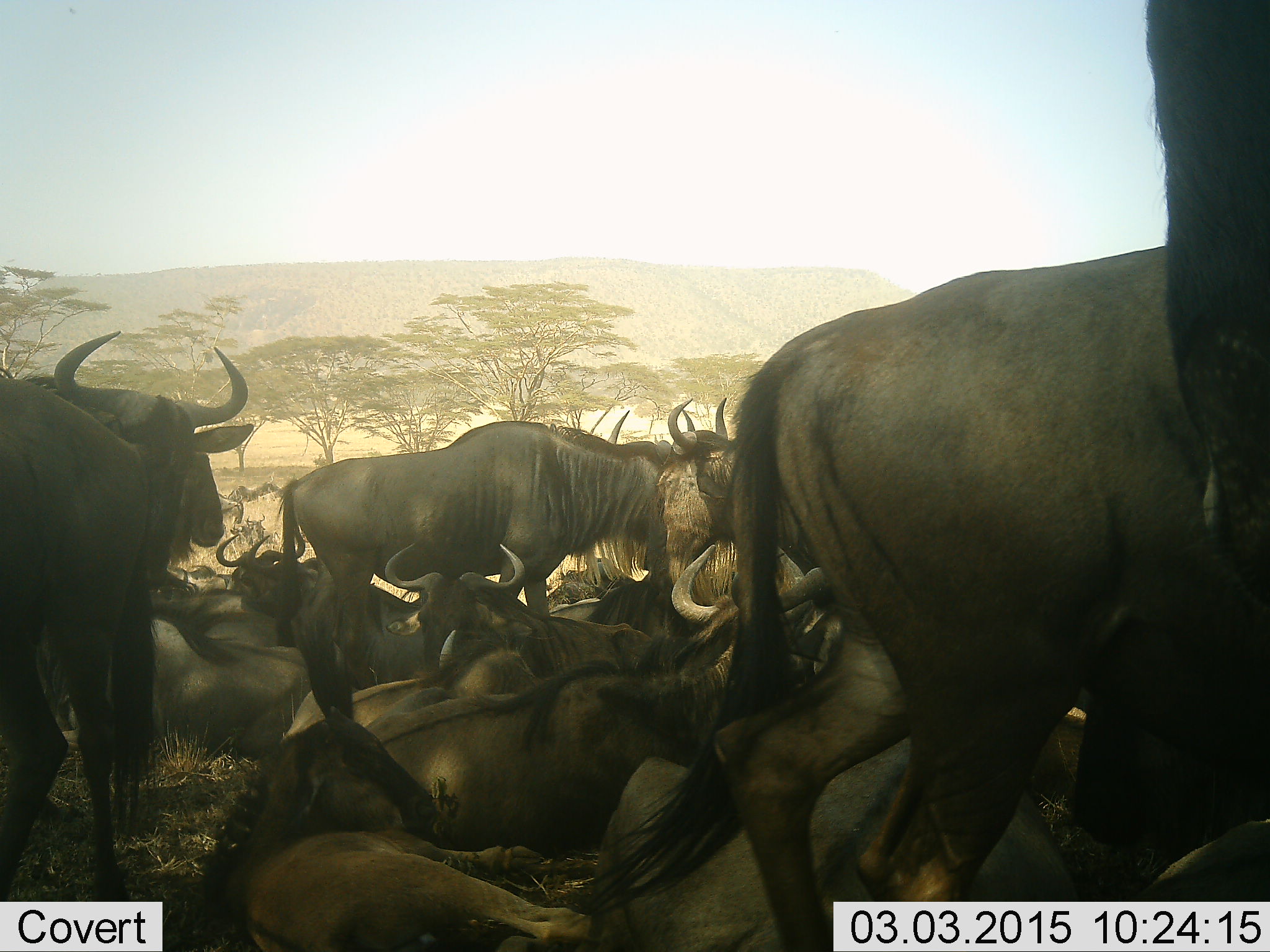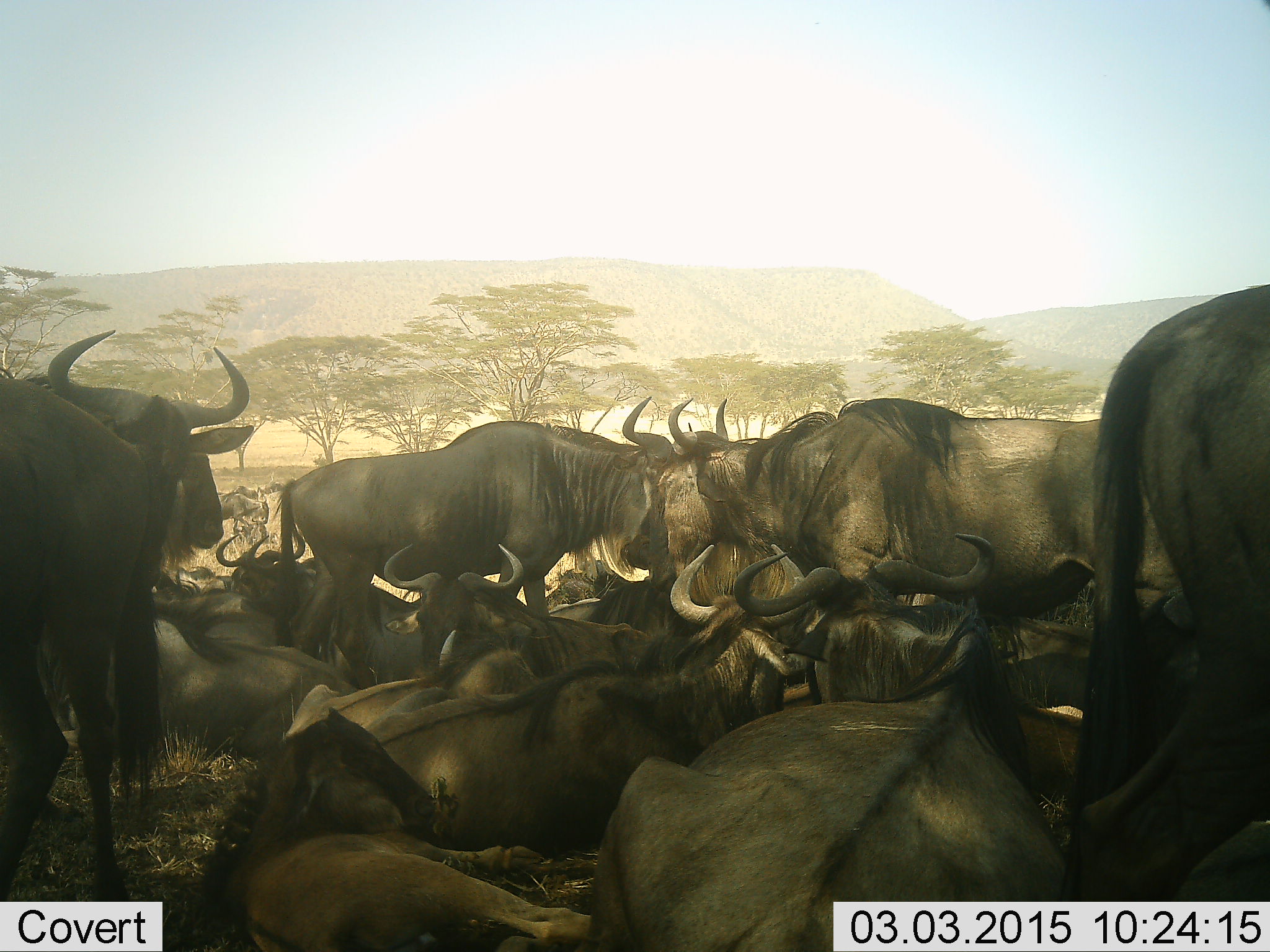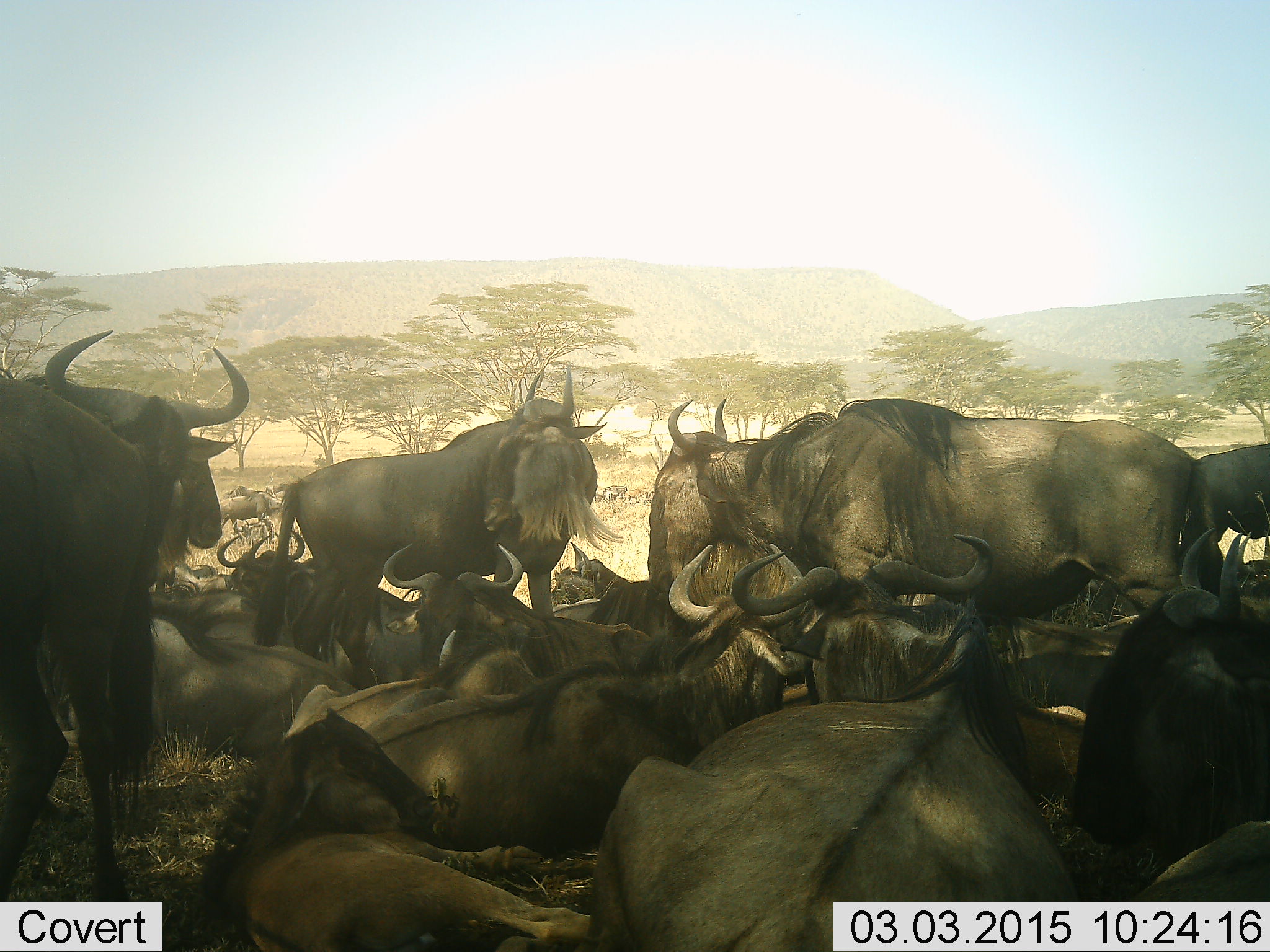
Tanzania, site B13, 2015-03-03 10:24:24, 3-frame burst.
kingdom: Animalia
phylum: Chordata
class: Mammalia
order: Artiodactyla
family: Bovidae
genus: Connochaetes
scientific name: Connochaetes taurinus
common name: blue wildebeest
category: wildebeest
Wildebeest (blue wildebeest) (Connochaetes taurinus), count 11-50. Behavior (volunteer vote fractions): standing 80%, resting 100%, moving 50%, interacting 0%. Young present (vote fraction): 20%. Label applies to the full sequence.